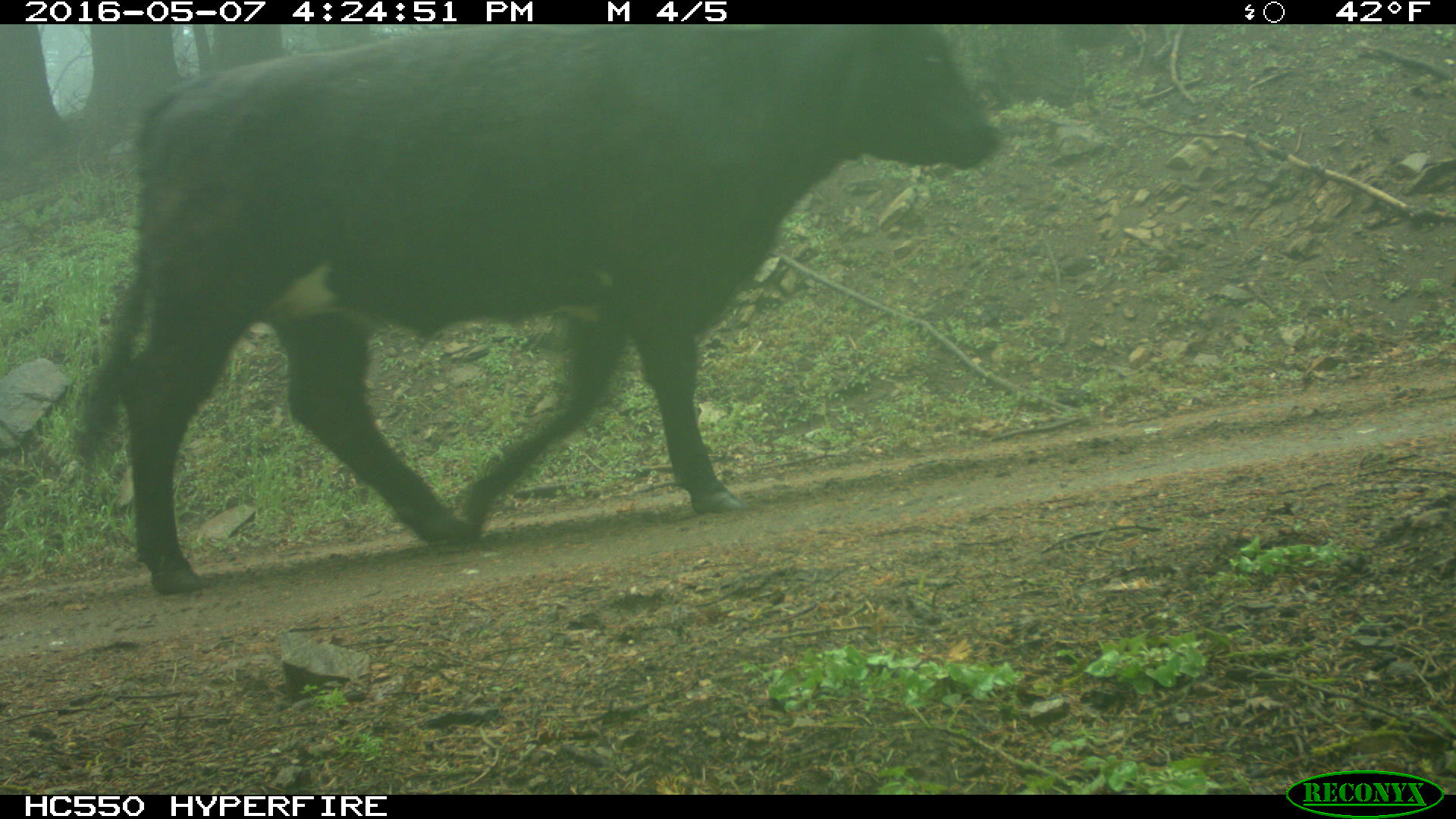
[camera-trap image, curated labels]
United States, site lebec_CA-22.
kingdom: Animalia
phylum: Chordata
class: Mammalia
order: Artiodactyla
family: Bovidae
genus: Bos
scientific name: Bos taurus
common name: domestic cow